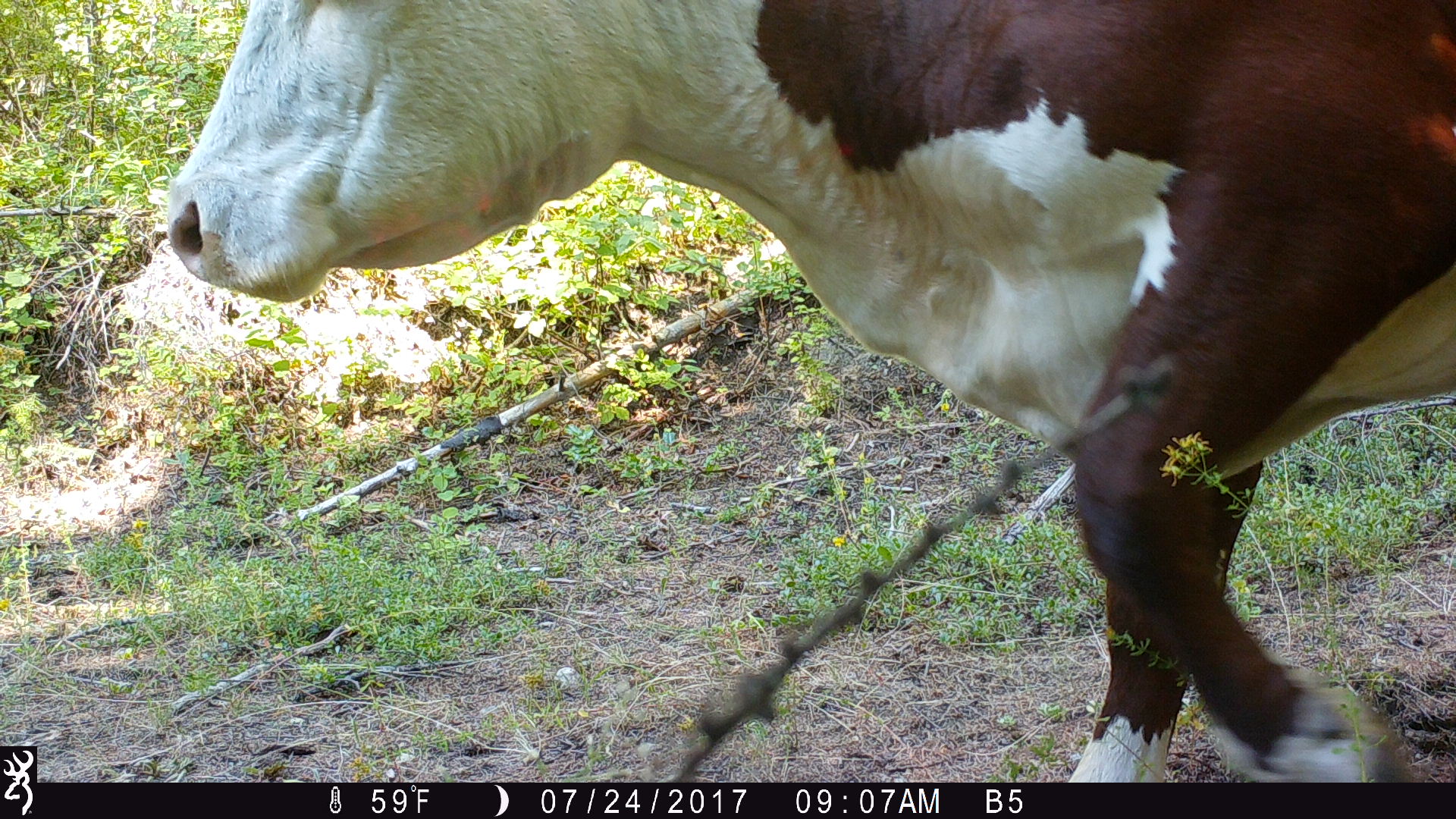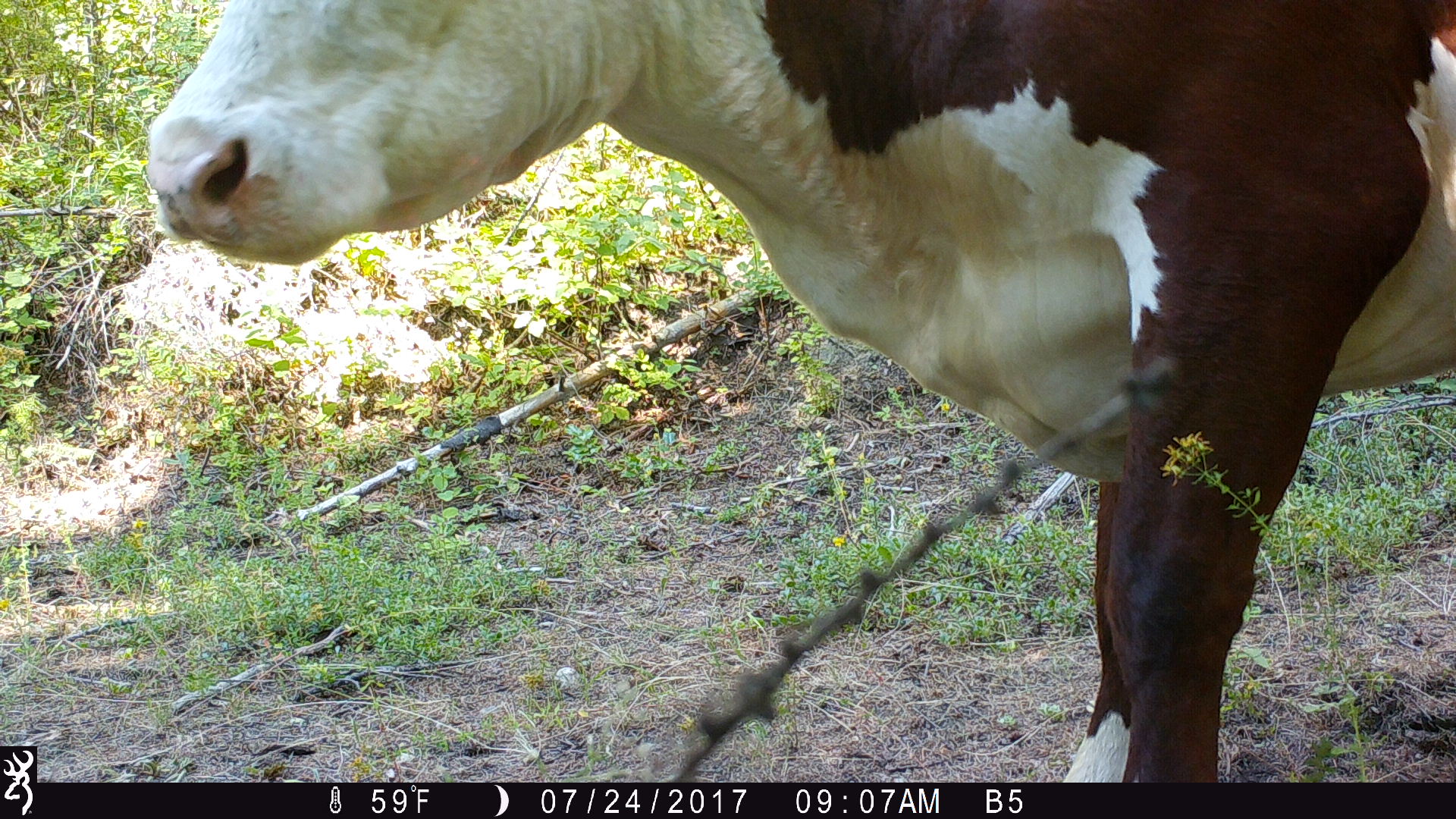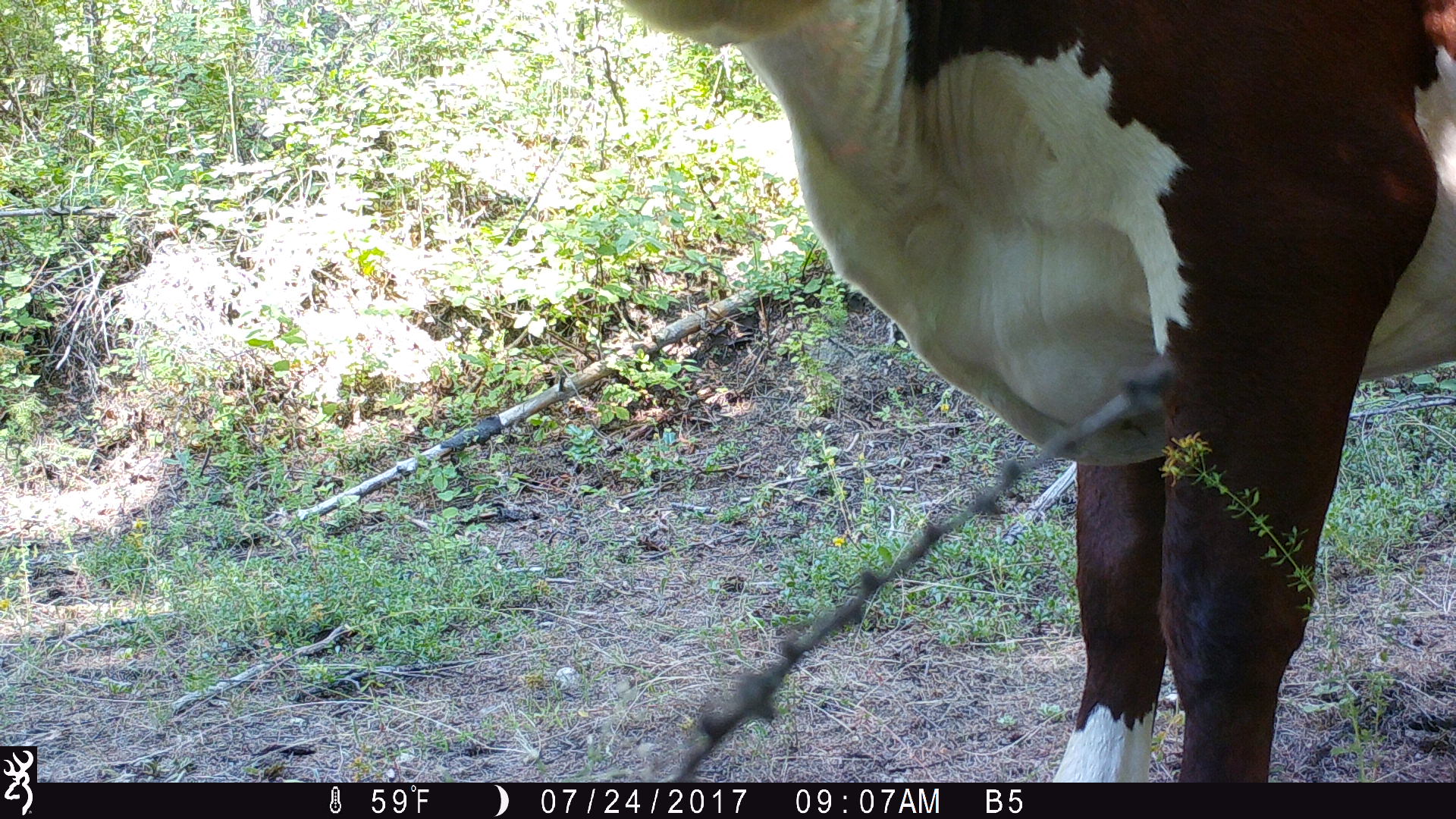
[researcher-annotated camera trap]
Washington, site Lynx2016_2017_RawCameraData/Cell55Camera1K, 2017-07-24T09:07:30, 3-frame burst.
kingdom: Animalia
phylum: Chordata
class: Mammalia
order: Artiodactyla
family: Bovidae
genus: Bos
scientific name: Bos taurus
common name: domestic cattle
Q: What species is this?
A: Domestic cattle (Bos taurus).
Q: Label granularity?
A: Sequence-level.